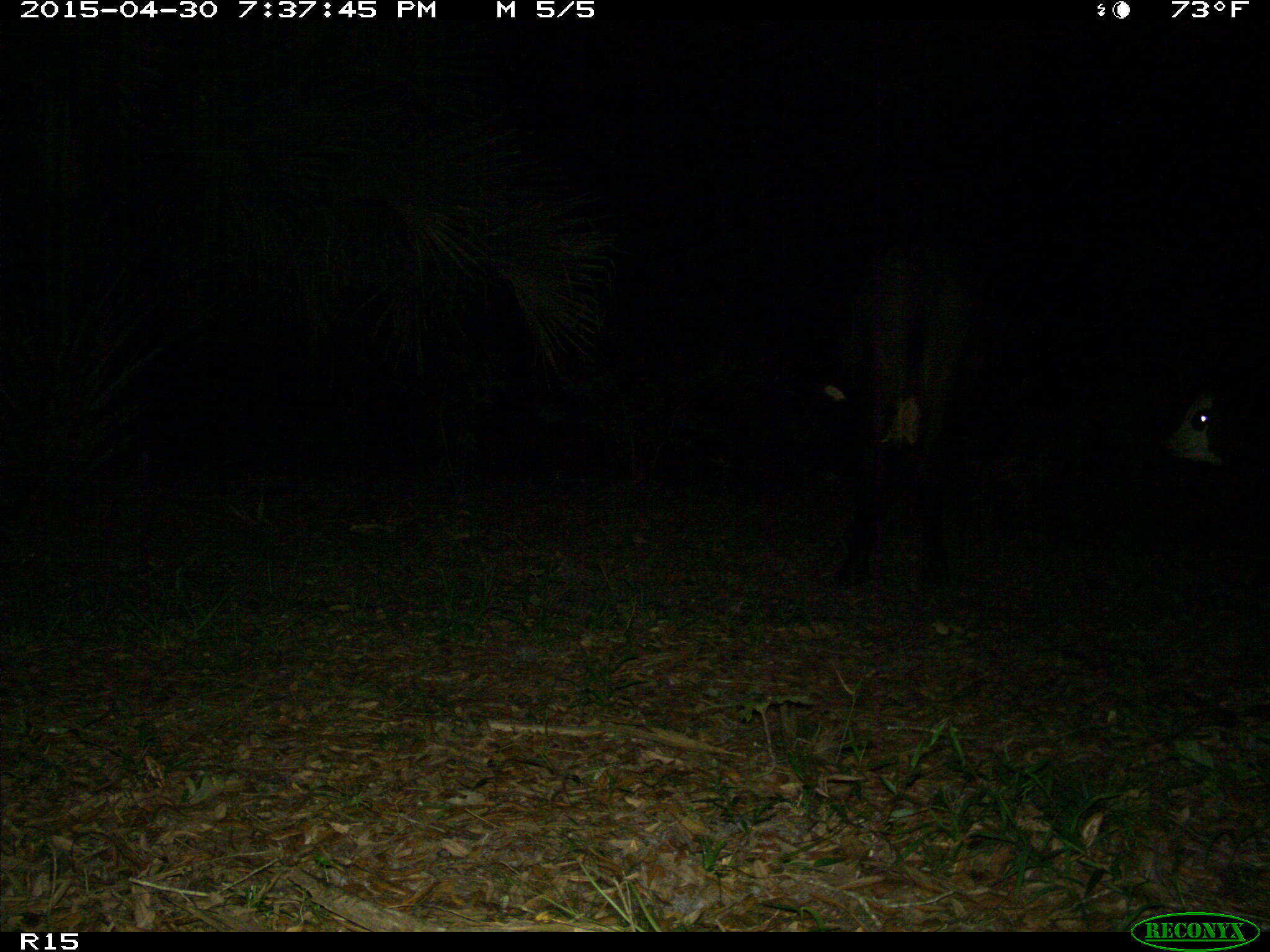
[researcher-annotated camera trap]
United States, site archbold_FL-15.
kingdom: Animalia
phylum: Chordata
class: Mammalia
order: Artiodactyla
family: Bovidae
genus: Bos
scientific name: Bos taurus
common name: domestic cow